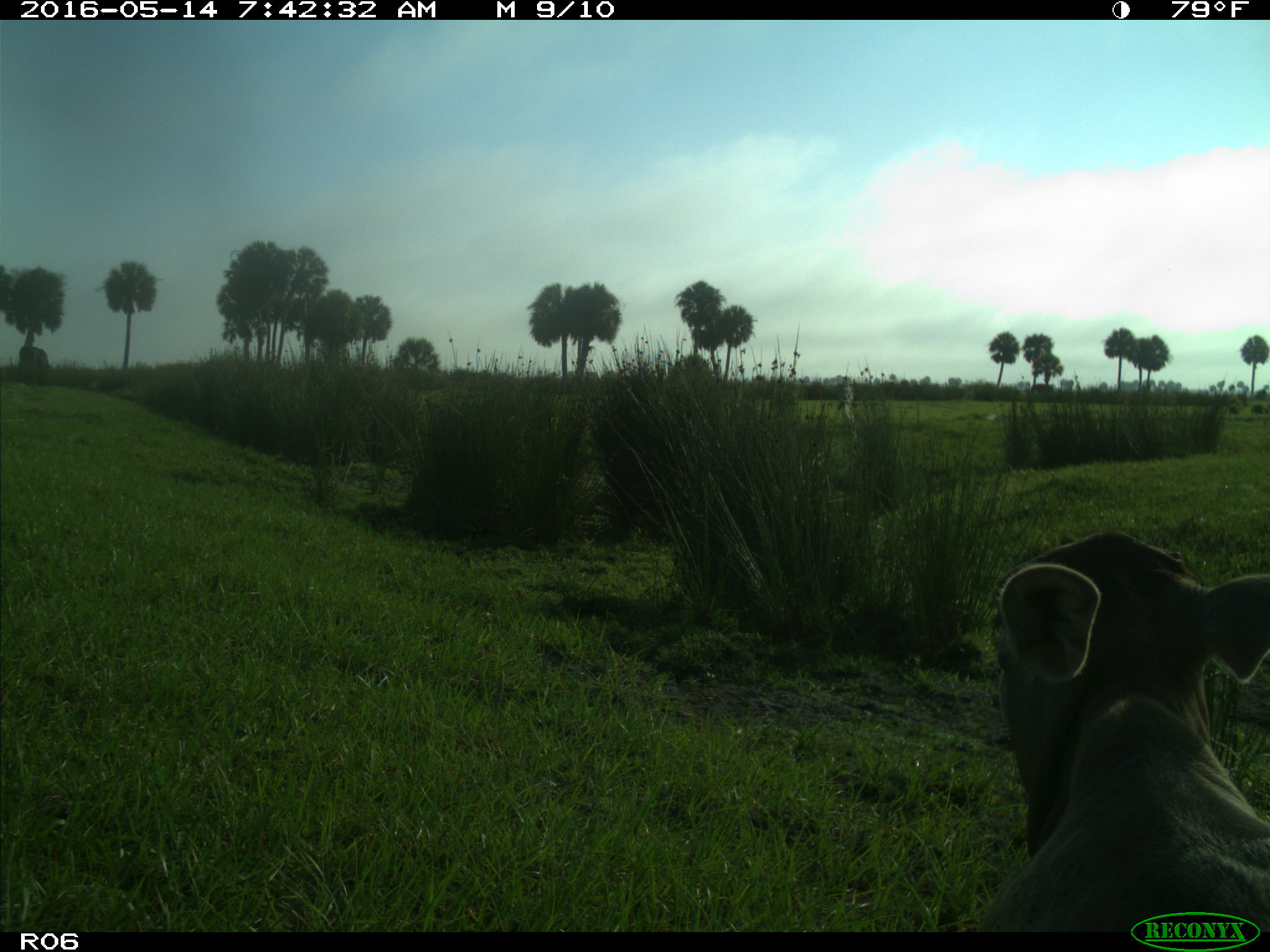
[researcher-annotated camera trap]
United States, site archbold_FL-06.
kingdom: Animalia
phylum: Chordata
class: Mammalia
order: Artiodactyla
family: Bovidae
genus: Bos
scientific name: Bos taurus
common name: domestic cow